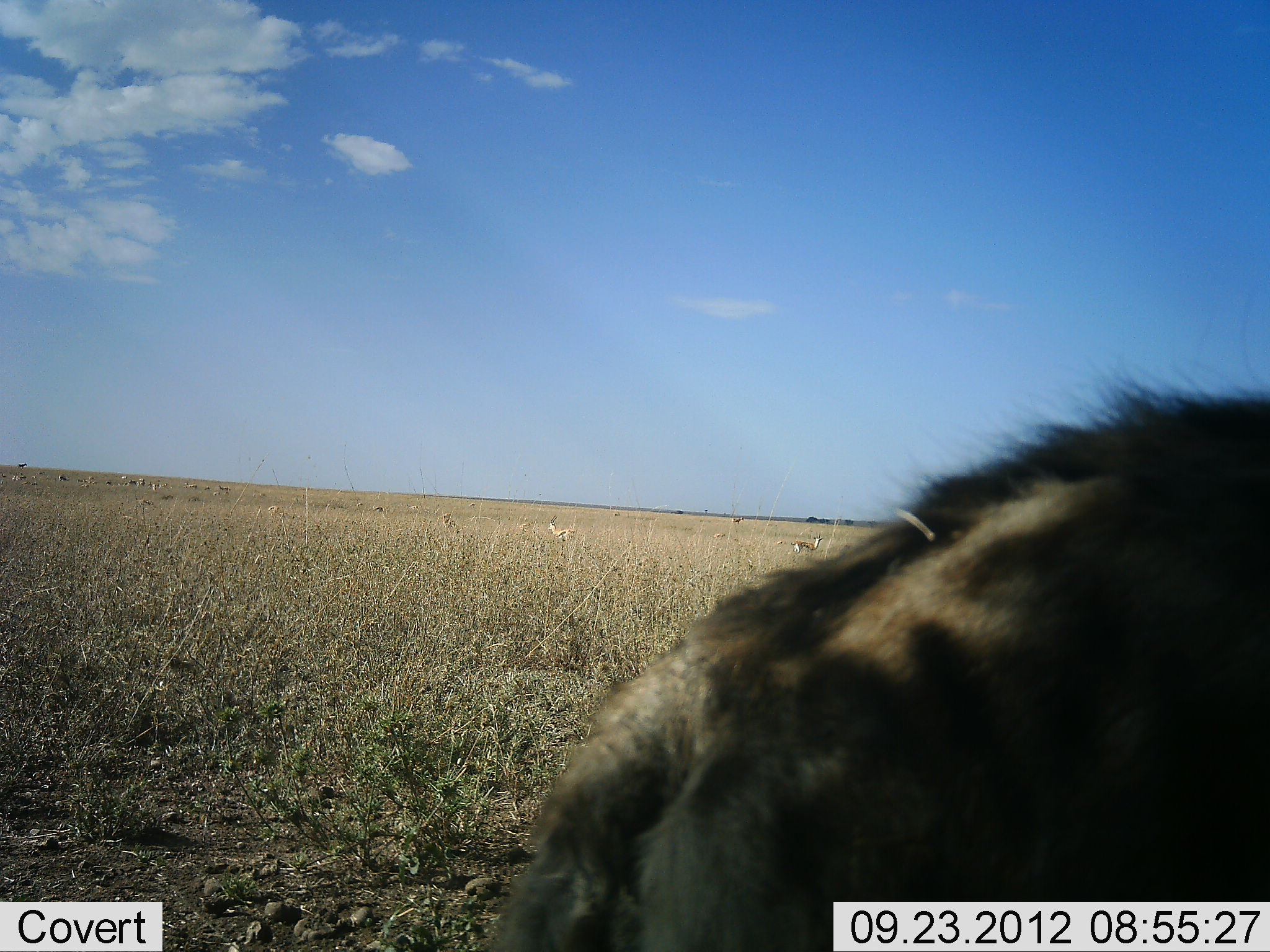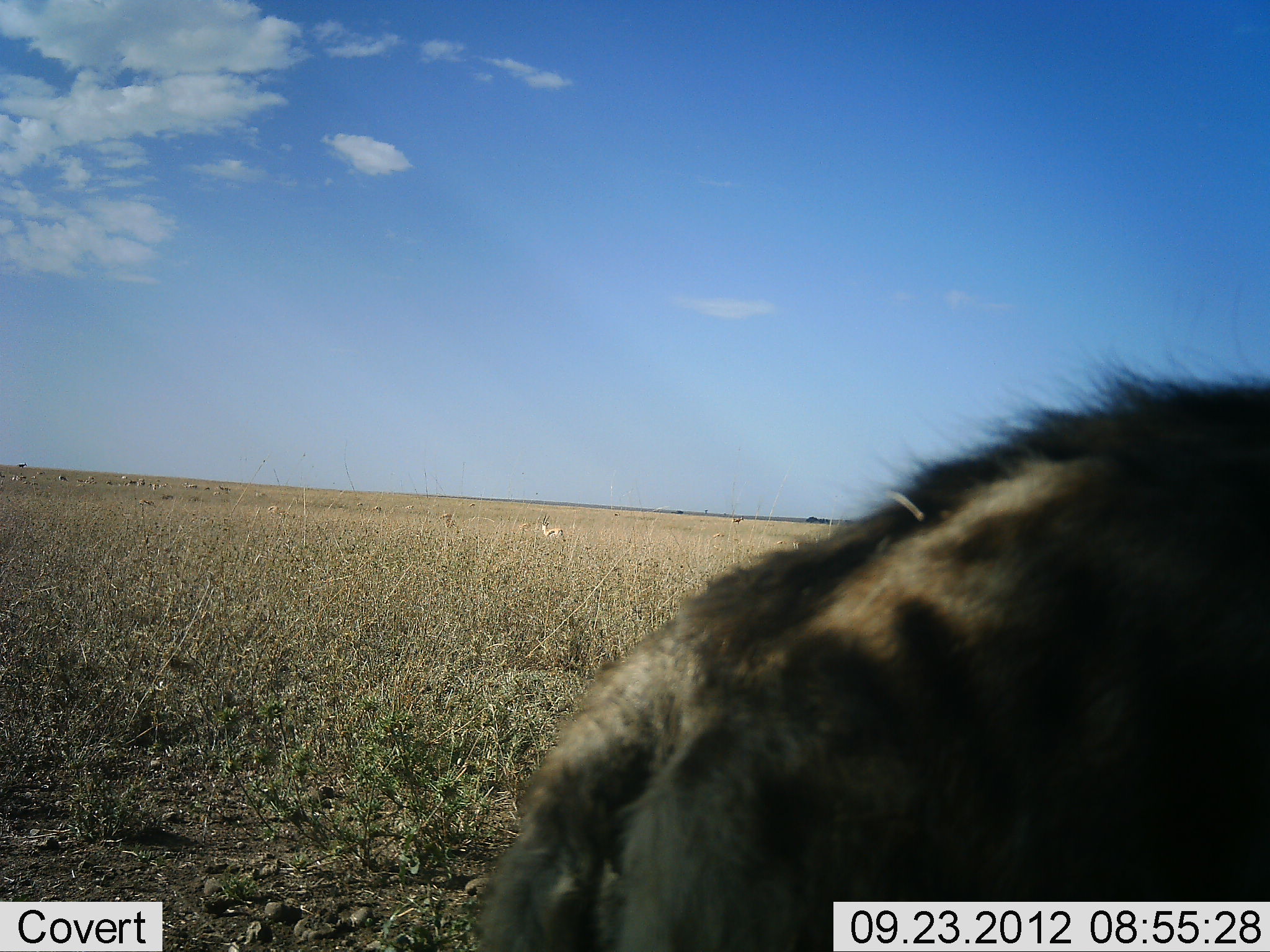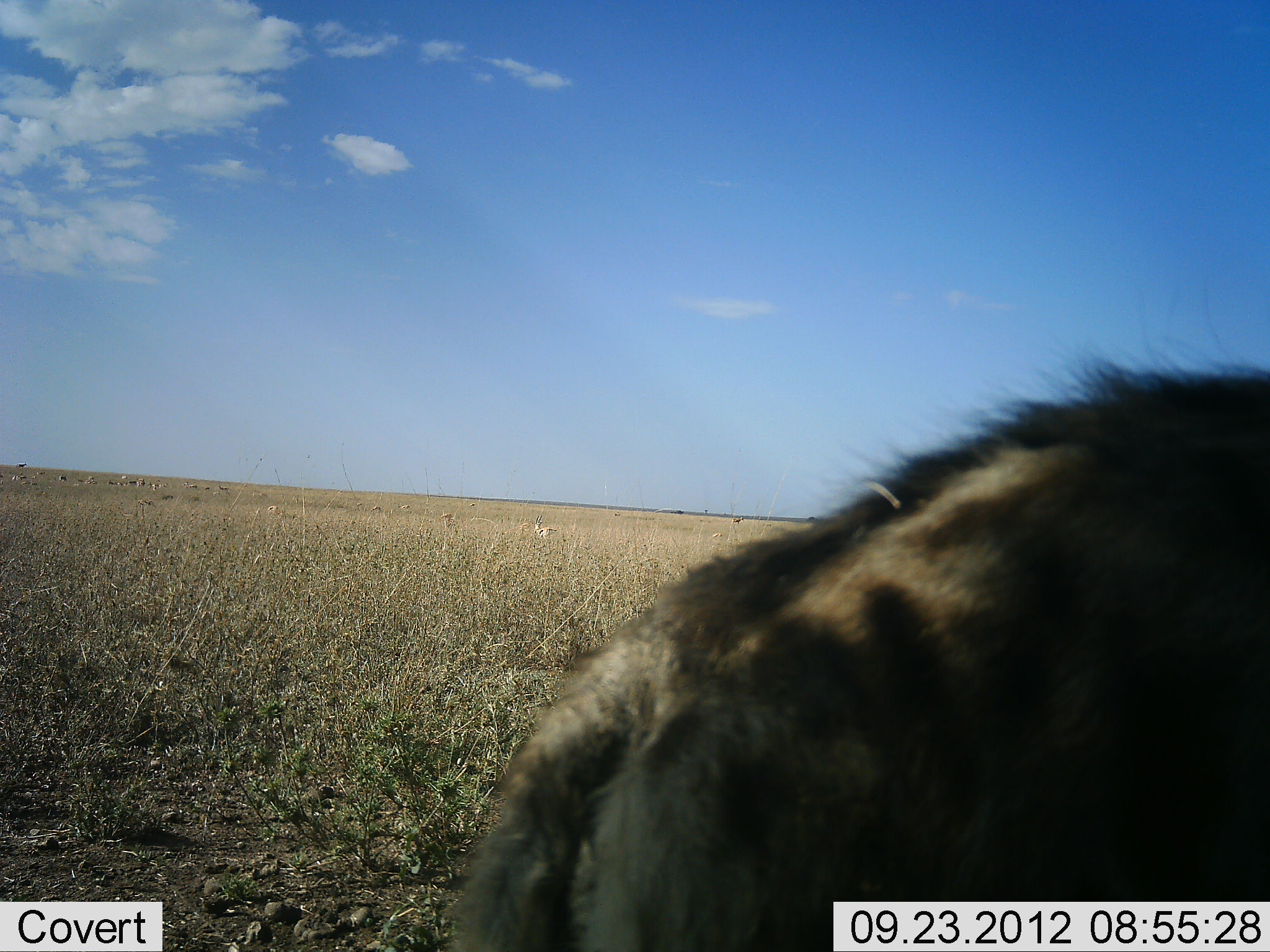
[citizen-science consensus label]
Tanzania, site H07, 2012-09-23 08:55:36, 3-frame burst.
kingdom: Animalia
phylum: Chordata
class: Mammalia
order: Carnivora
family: Hyaenidae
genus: Crocuta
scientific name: Crocuta crocuta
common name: spotted hyena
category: hyenaspotted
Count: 1.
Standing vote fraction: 85%.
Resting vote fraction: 15%.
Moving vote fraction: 0%.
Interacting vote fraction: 0%.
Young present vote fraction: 0%.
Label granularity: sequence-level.